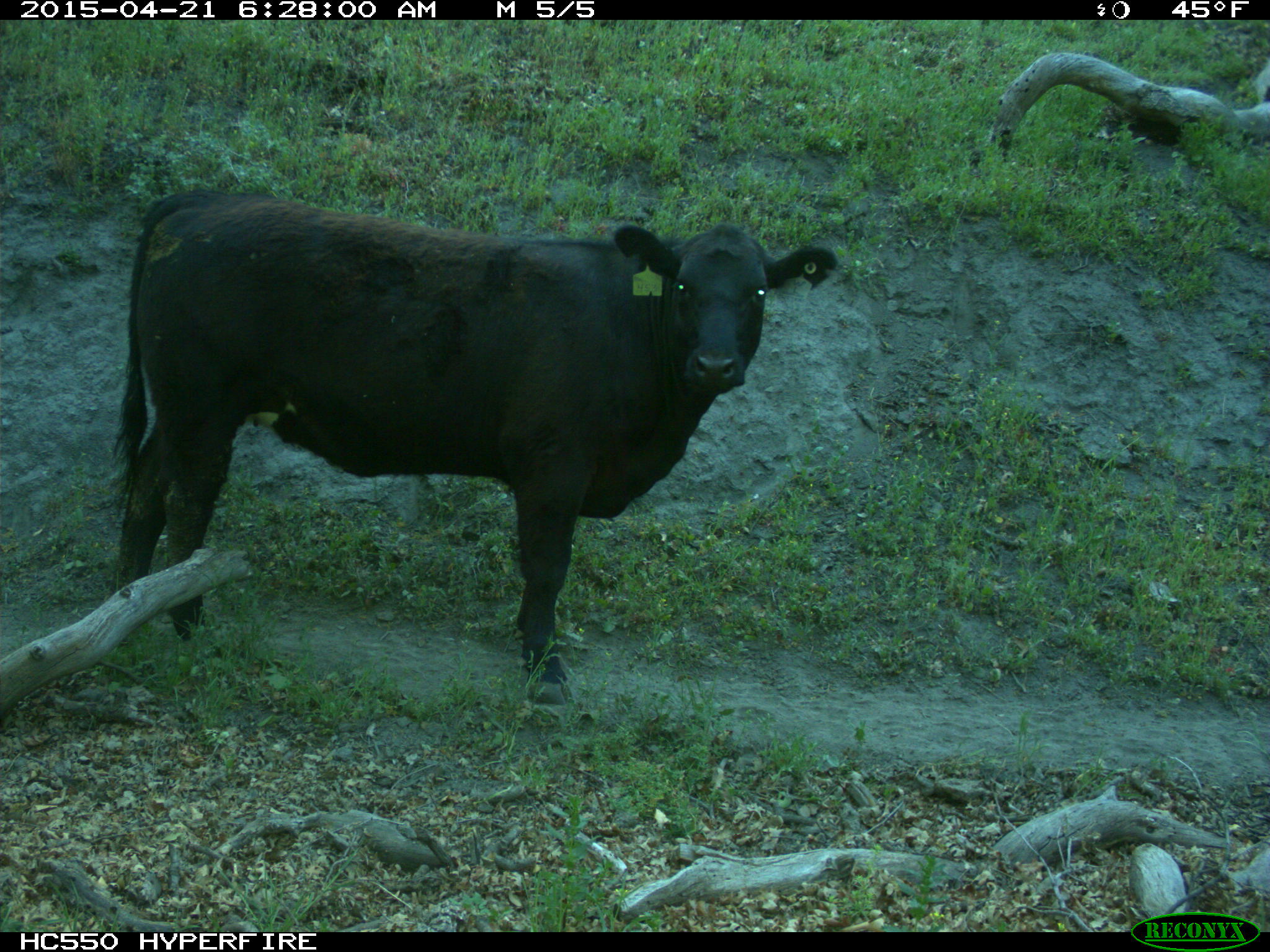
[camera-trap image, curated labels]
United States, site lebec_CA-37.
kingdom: Animalia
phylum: Chordata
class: Mammalia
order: Artiodactyla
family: Bovidae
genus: Bos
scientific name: Bos taurus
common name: domestic cow